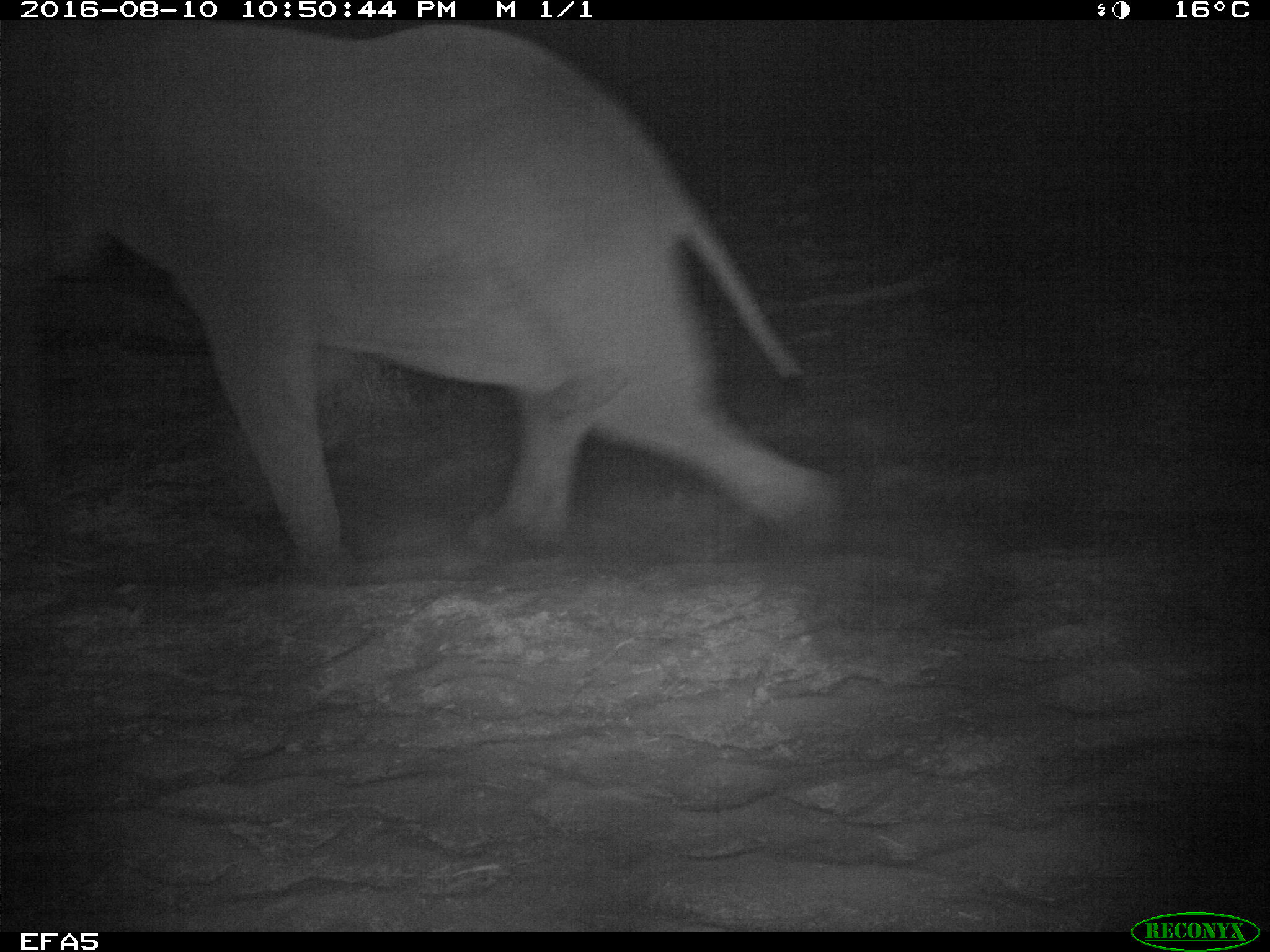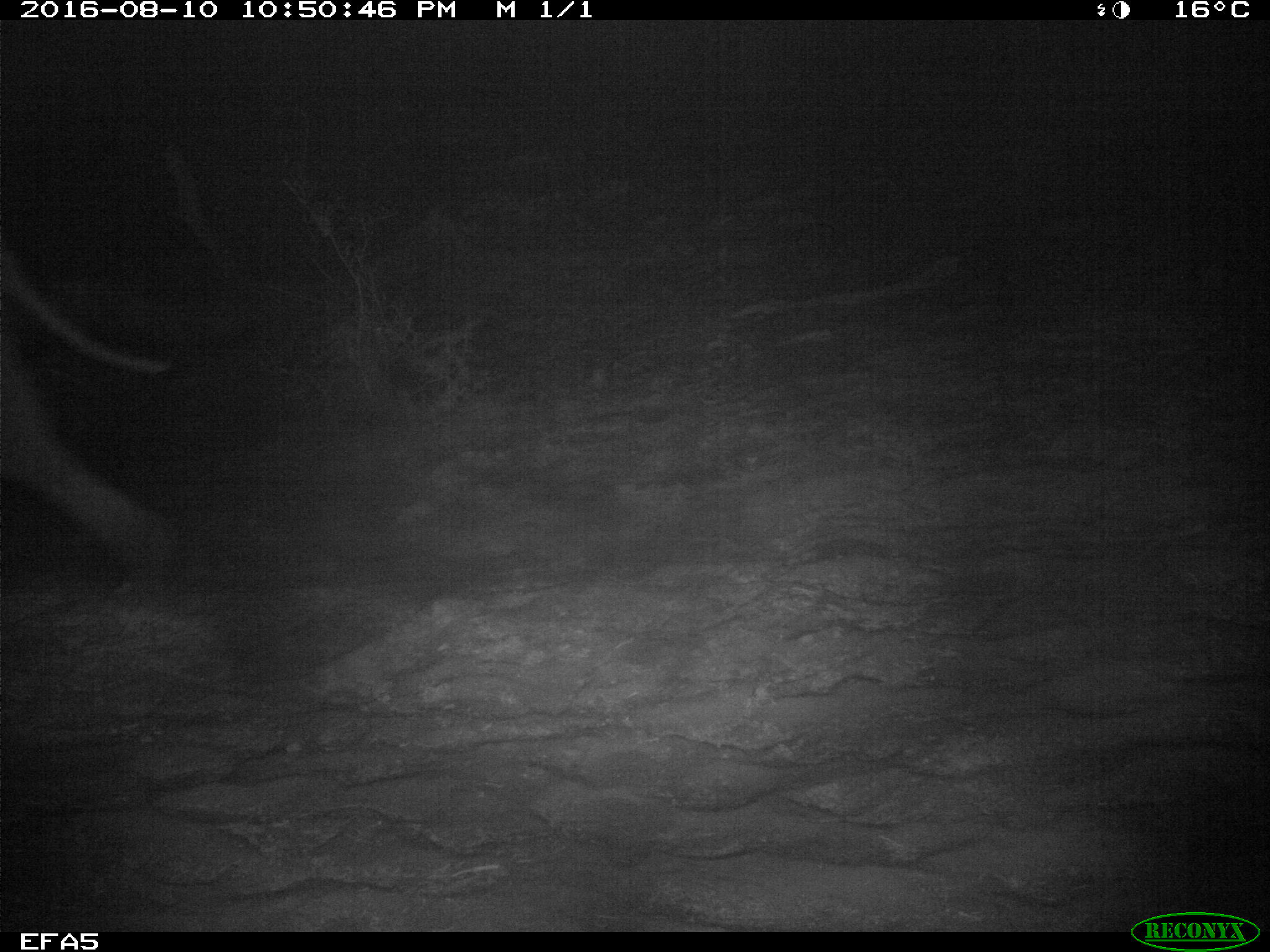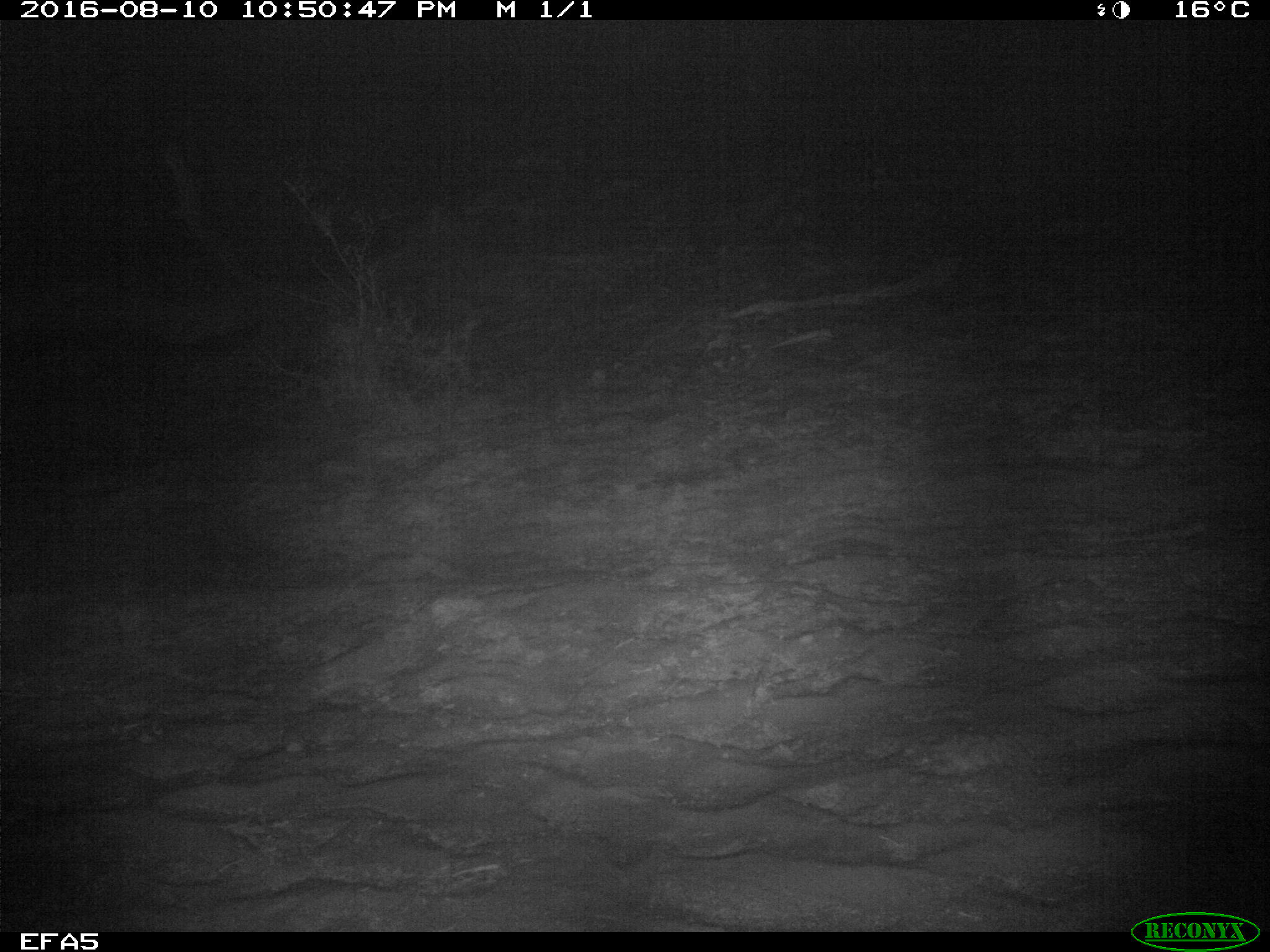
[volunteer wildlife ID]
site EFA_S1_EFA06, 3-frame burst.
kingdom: Animalia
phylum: Chordata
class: Mammalia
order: Proboscidea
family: Elephantidae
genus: Loxodonta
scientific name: Loxodonta africana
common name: african bush elephant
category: elephant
Elephant (african bush elephant) (Loxodonta africana), count 1. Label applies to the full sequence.